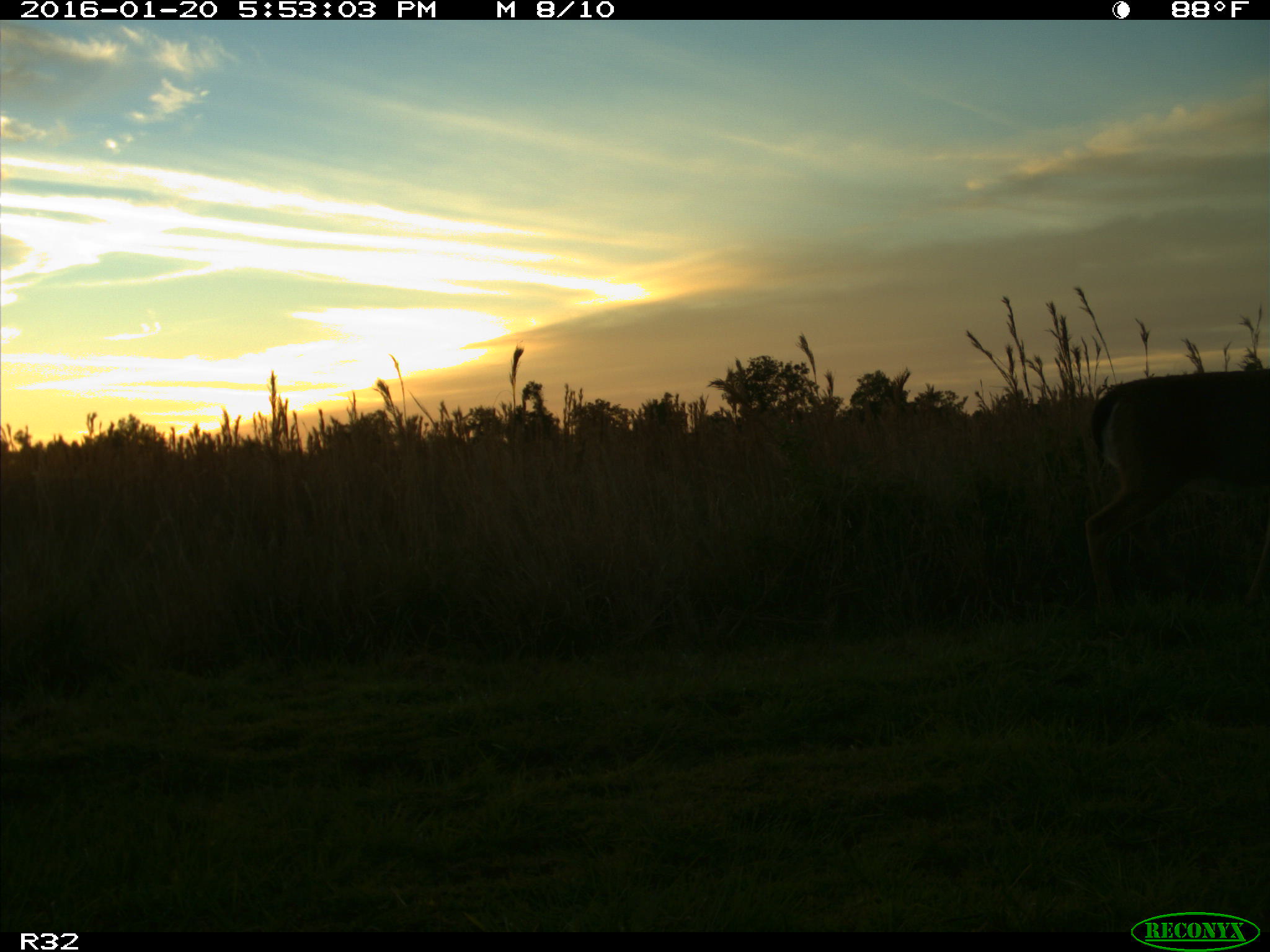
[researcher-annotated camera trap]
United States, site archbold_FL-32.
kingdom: Animalia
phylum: Chordata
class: Mammalia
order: Artiodactyla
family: Cervidae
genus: Odocoileus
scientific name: Odocoileus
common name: deer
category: unidentified deer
Unidentified deer (deer) (Odocoileus).